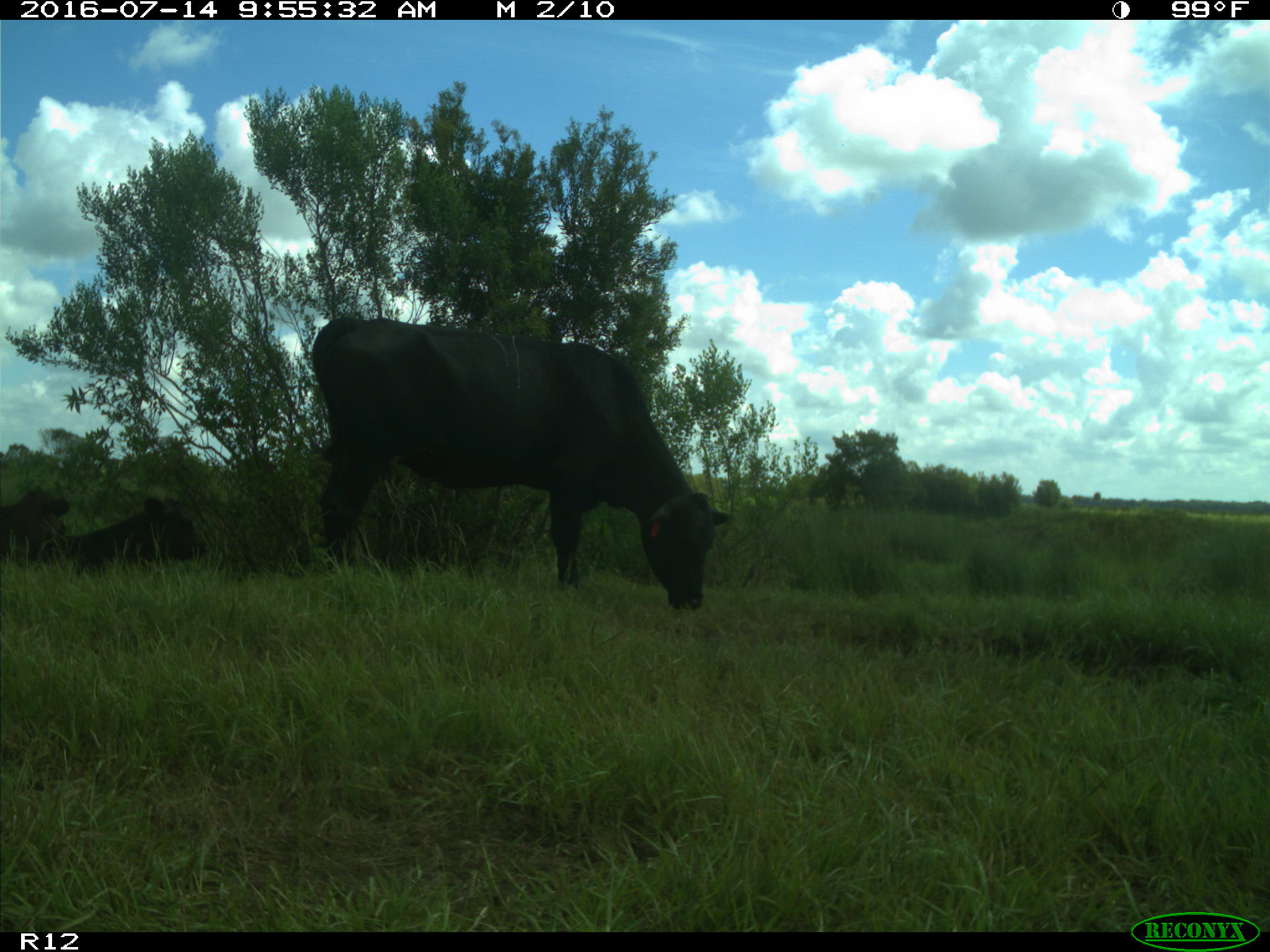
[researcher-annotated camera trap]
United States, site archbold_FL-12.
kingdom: Animalia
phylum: Chordata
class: Mammalia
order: Artiodactyla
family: Bovidae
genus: Bos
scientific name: Bos taurus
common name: domestic cow